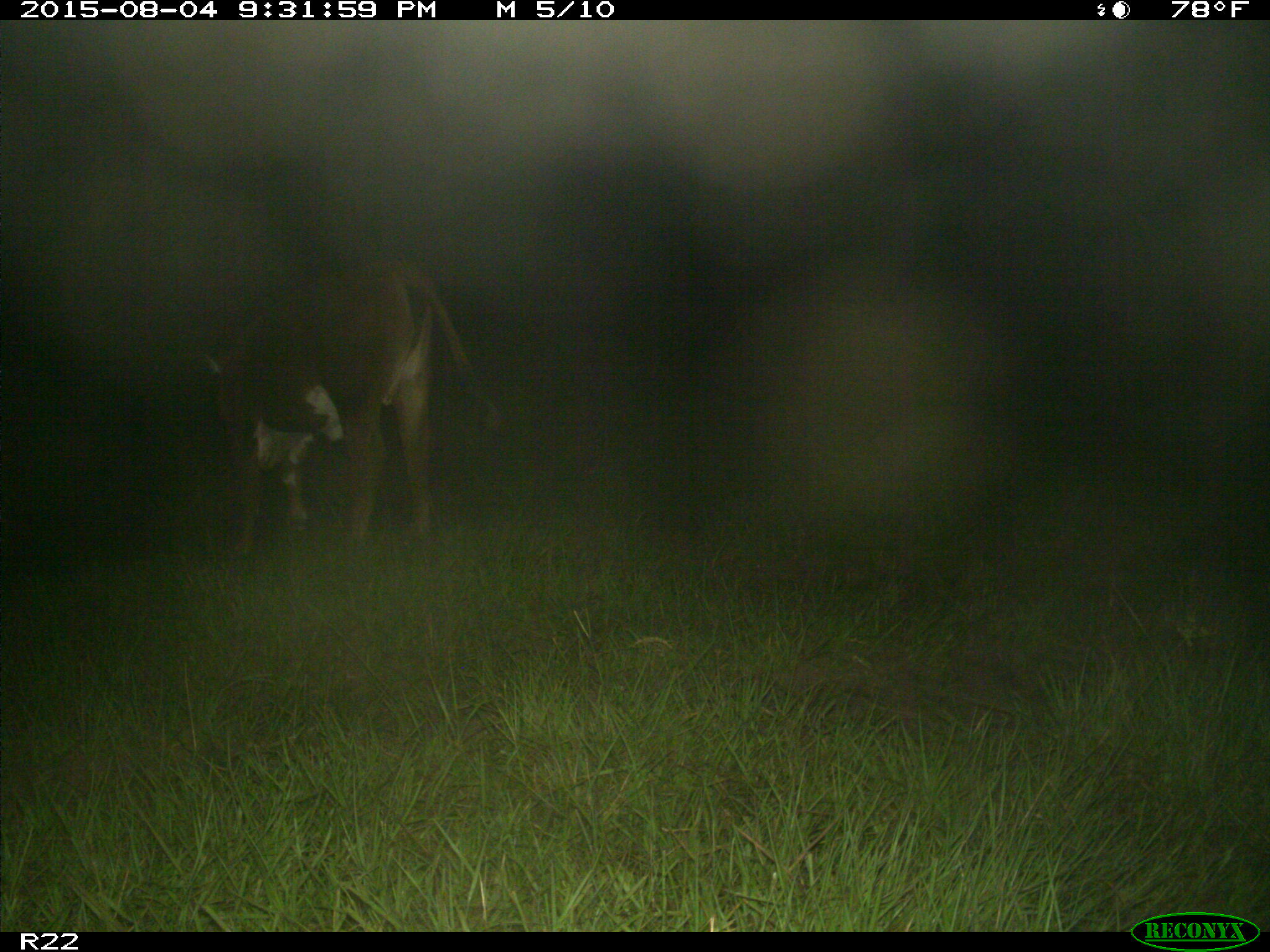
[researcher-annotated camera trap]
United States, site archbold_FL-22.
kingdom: Animalia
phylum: Chordata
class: Mammalia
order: Artiodactyla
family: Bovidae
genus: Bos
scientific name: Bos taurus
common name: domestic cow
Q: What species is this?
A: Bos taurus (domestic cow).